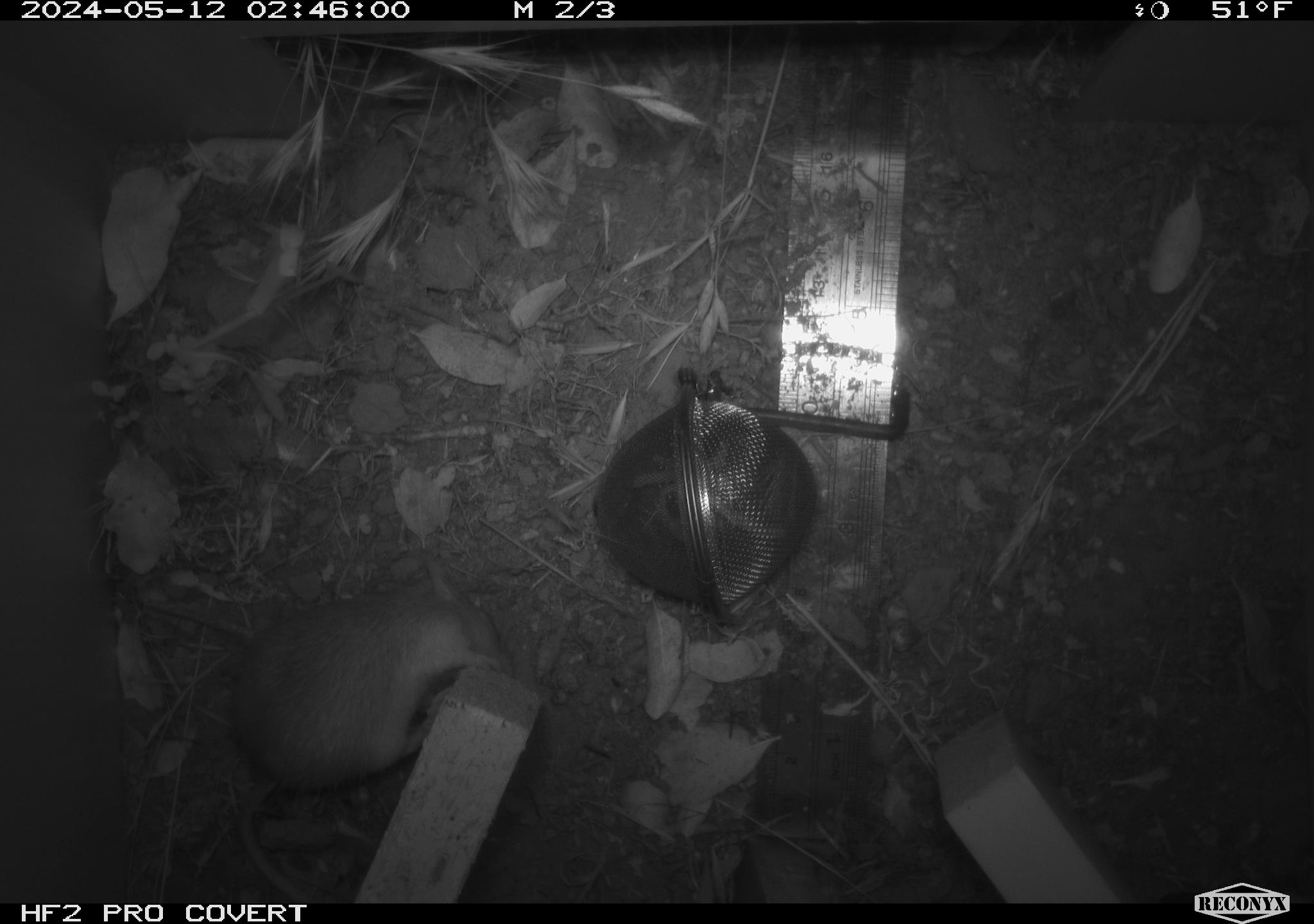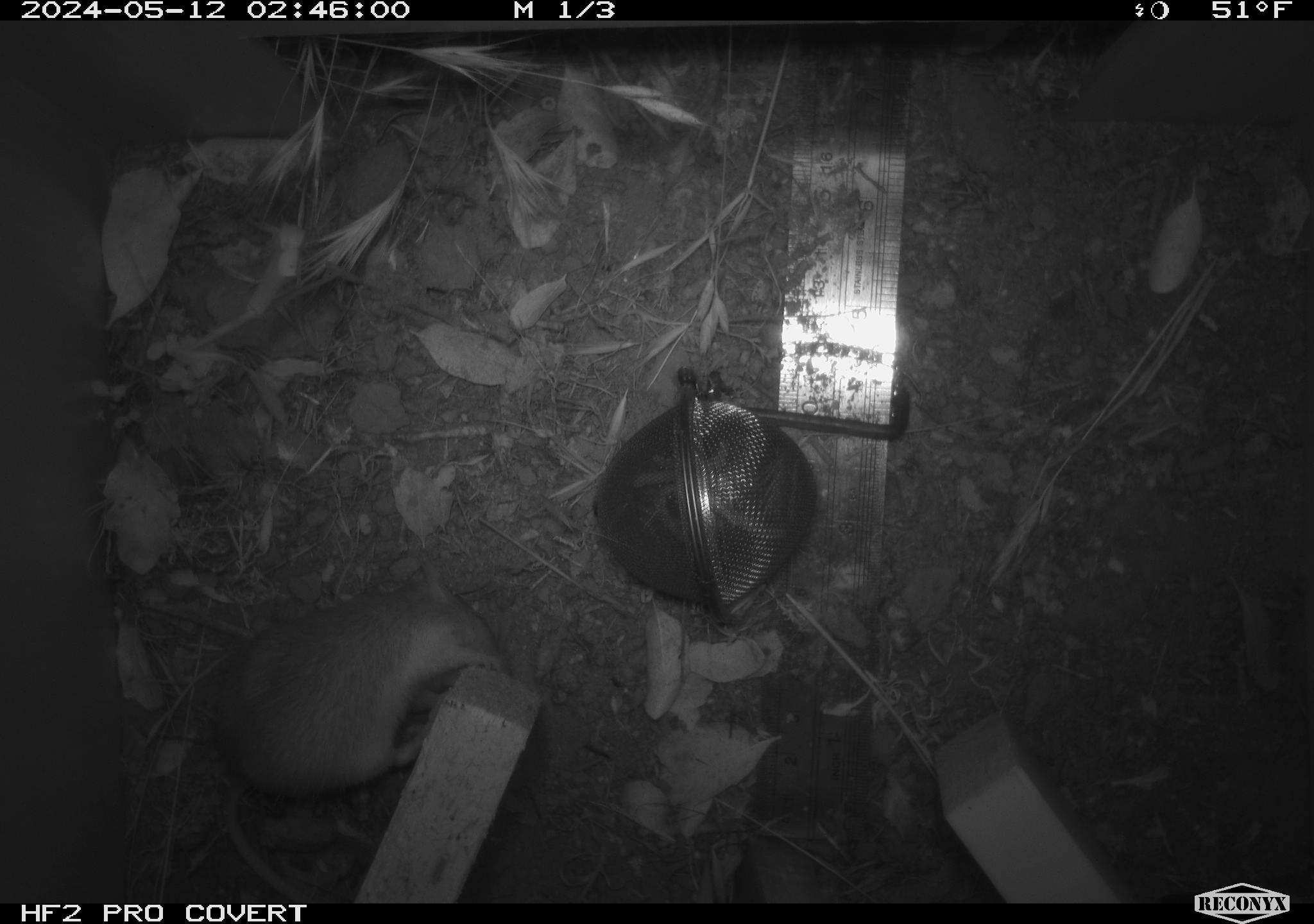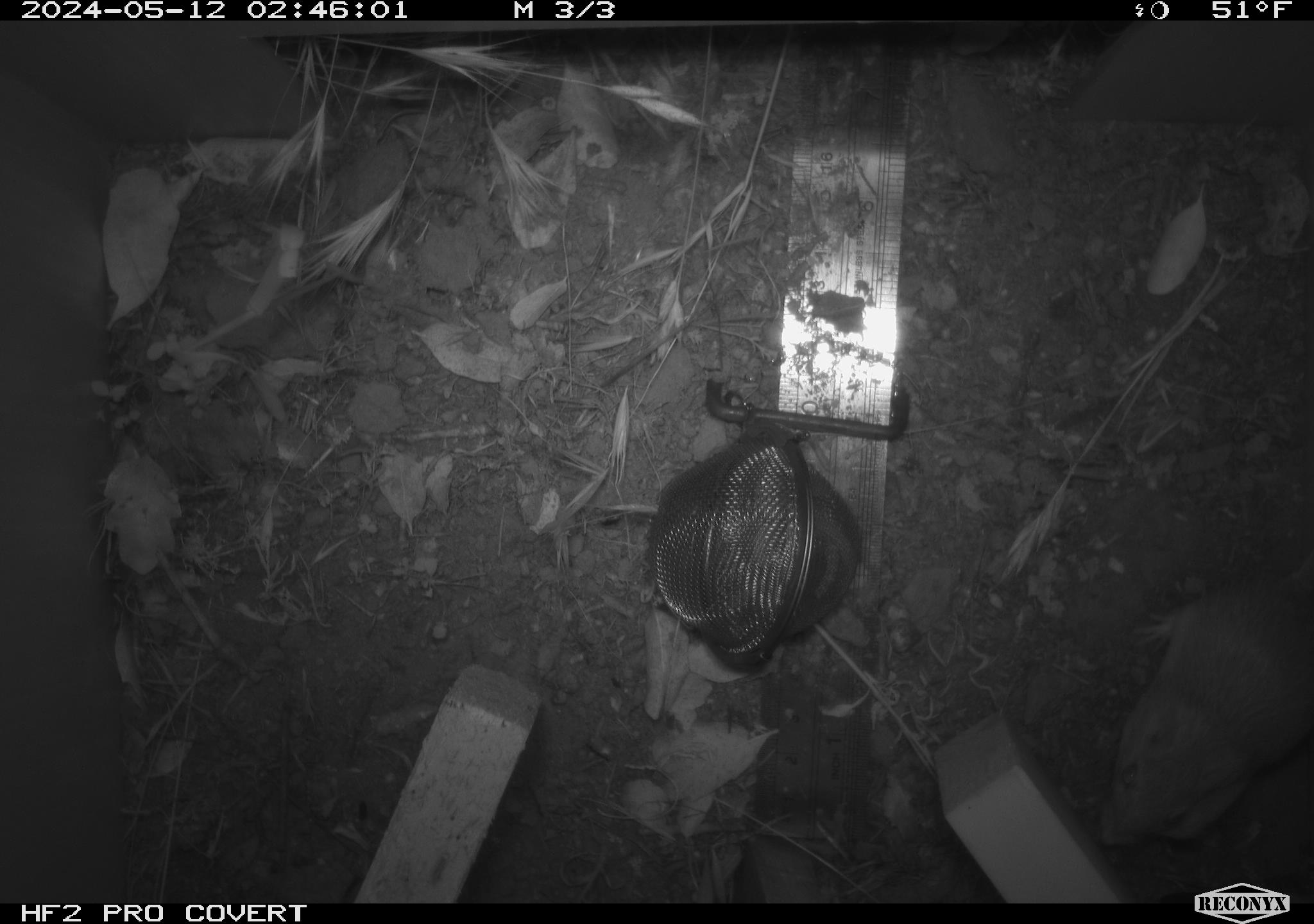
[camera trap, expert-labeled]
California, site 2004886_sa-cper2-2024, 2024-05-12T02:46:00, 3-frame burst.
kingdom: Animalia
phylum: Chordata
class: Mammalia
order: Rodentia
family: Heteromyidae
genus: Dipodomys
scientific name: Dipodomys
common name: kangaroo rats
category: dipodomys species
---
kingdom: Animalia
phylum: Chordata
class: Mammalia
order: Rodentia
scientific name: Rodentia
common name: rodent